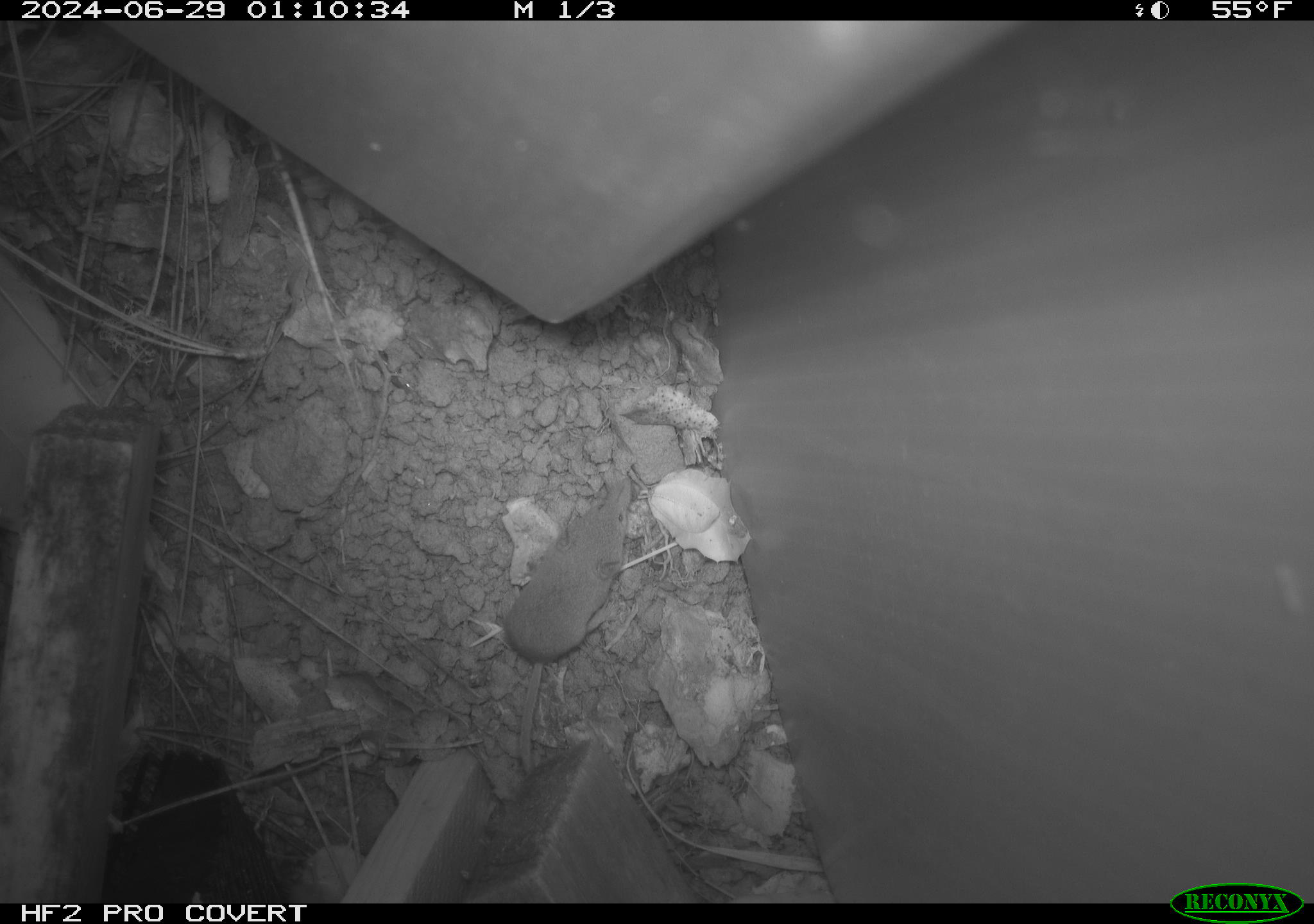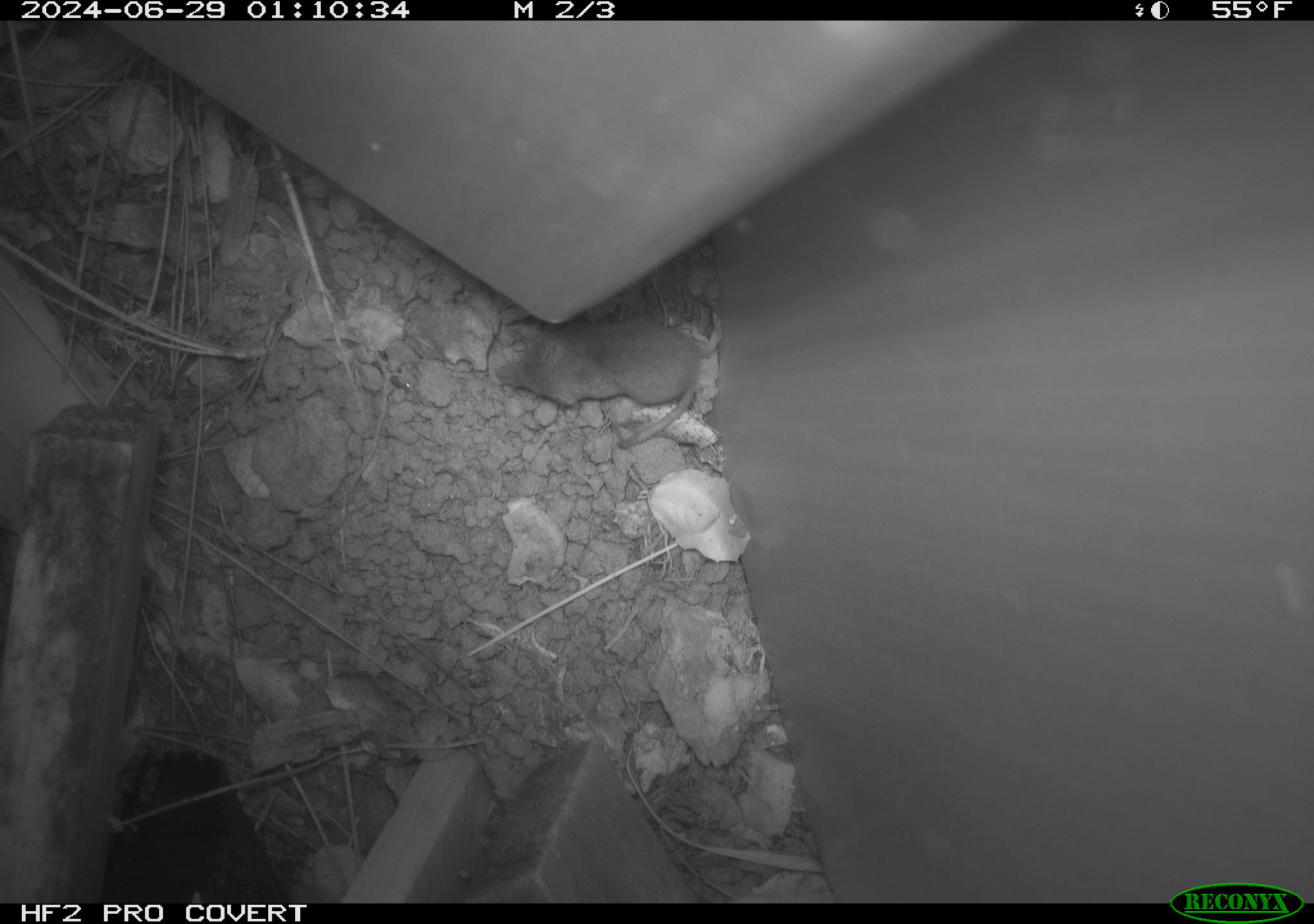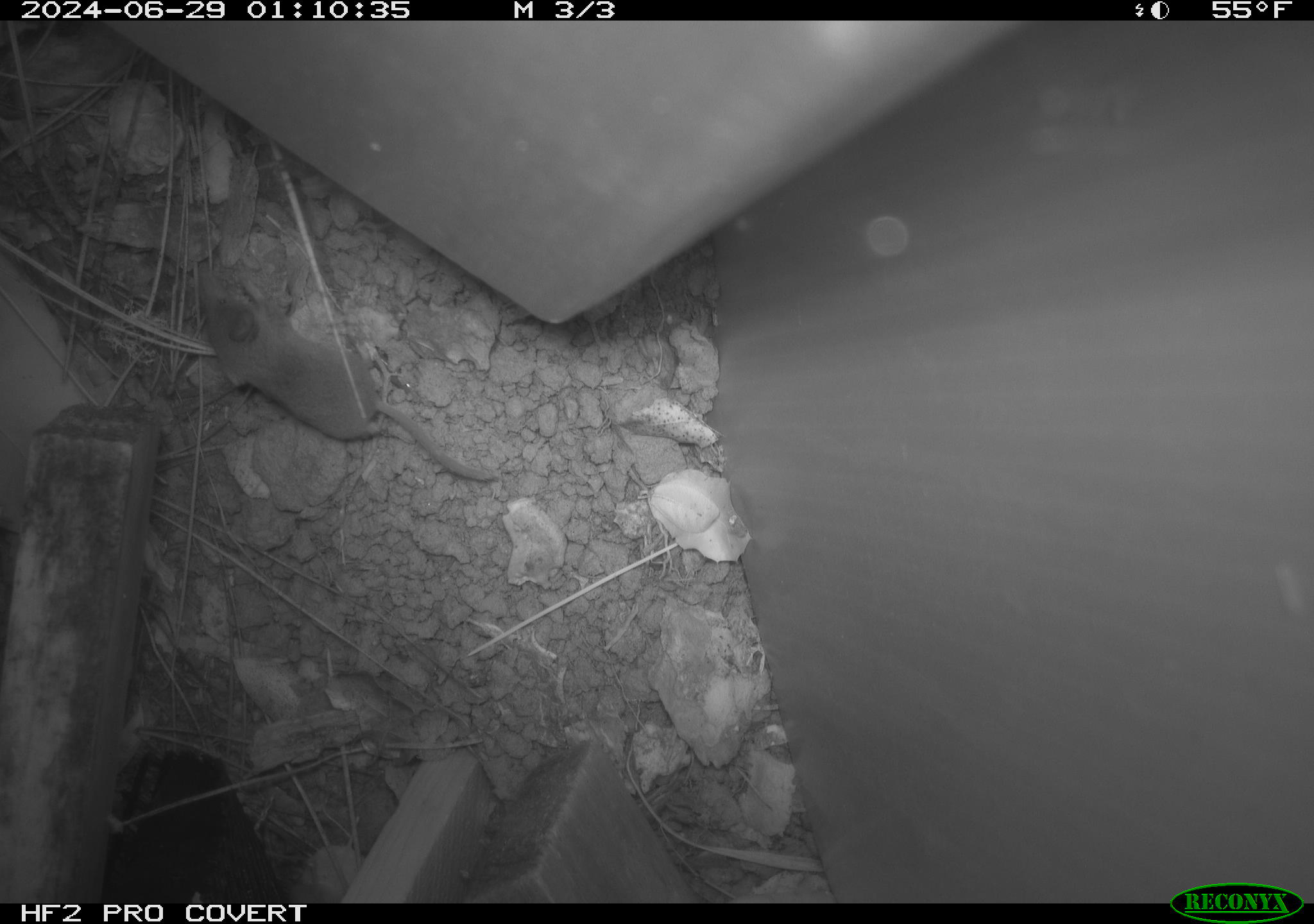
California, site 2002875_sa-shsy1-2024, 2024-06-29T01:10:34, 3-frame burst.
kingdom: Animalia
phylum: Chordata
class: Mammalia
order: Eulipotyphla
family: Soricidae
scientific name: Soricidae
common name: shrews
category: soricidae family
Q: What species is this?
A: Soricidae family (shrews) (Soricidae).